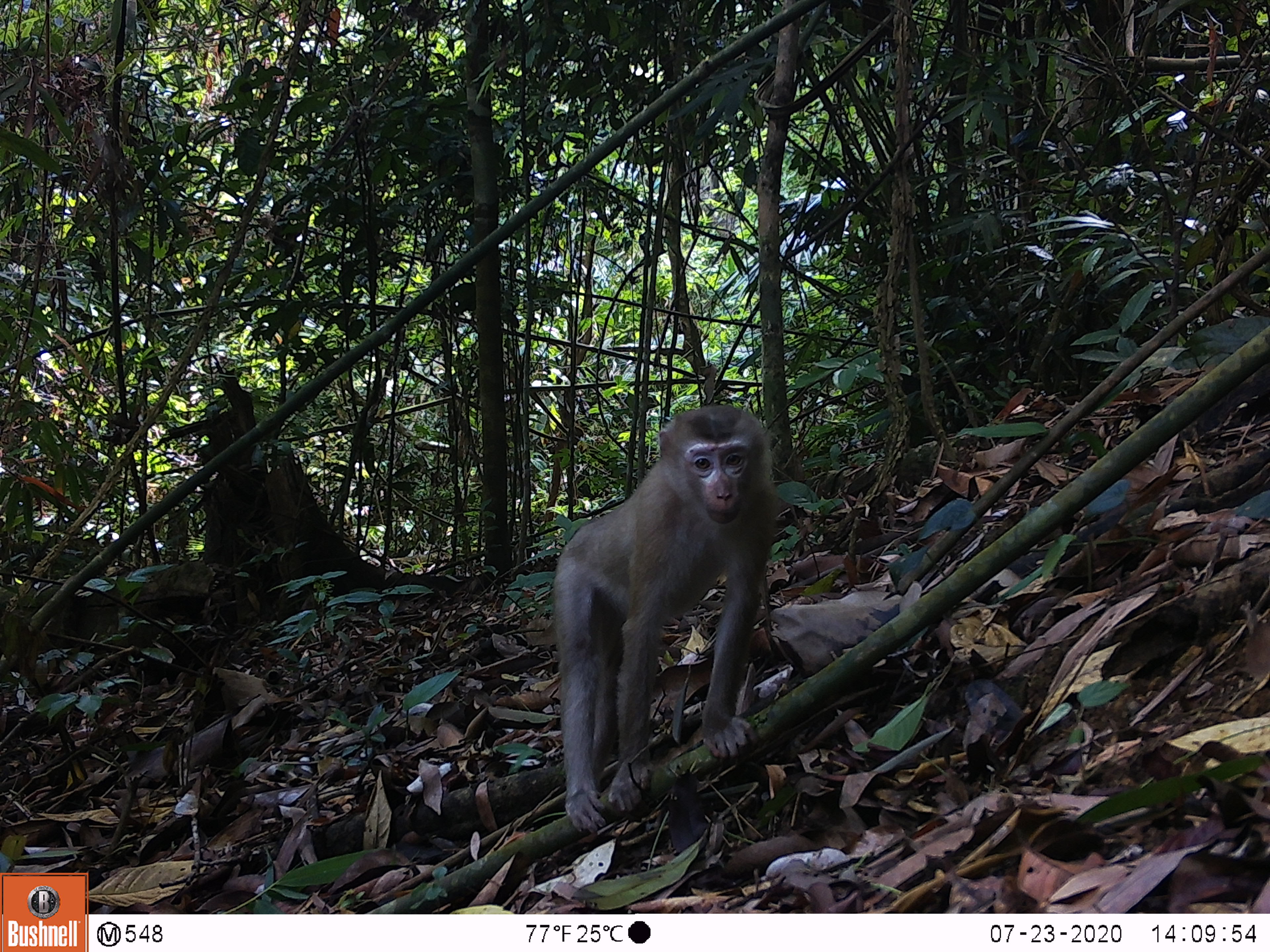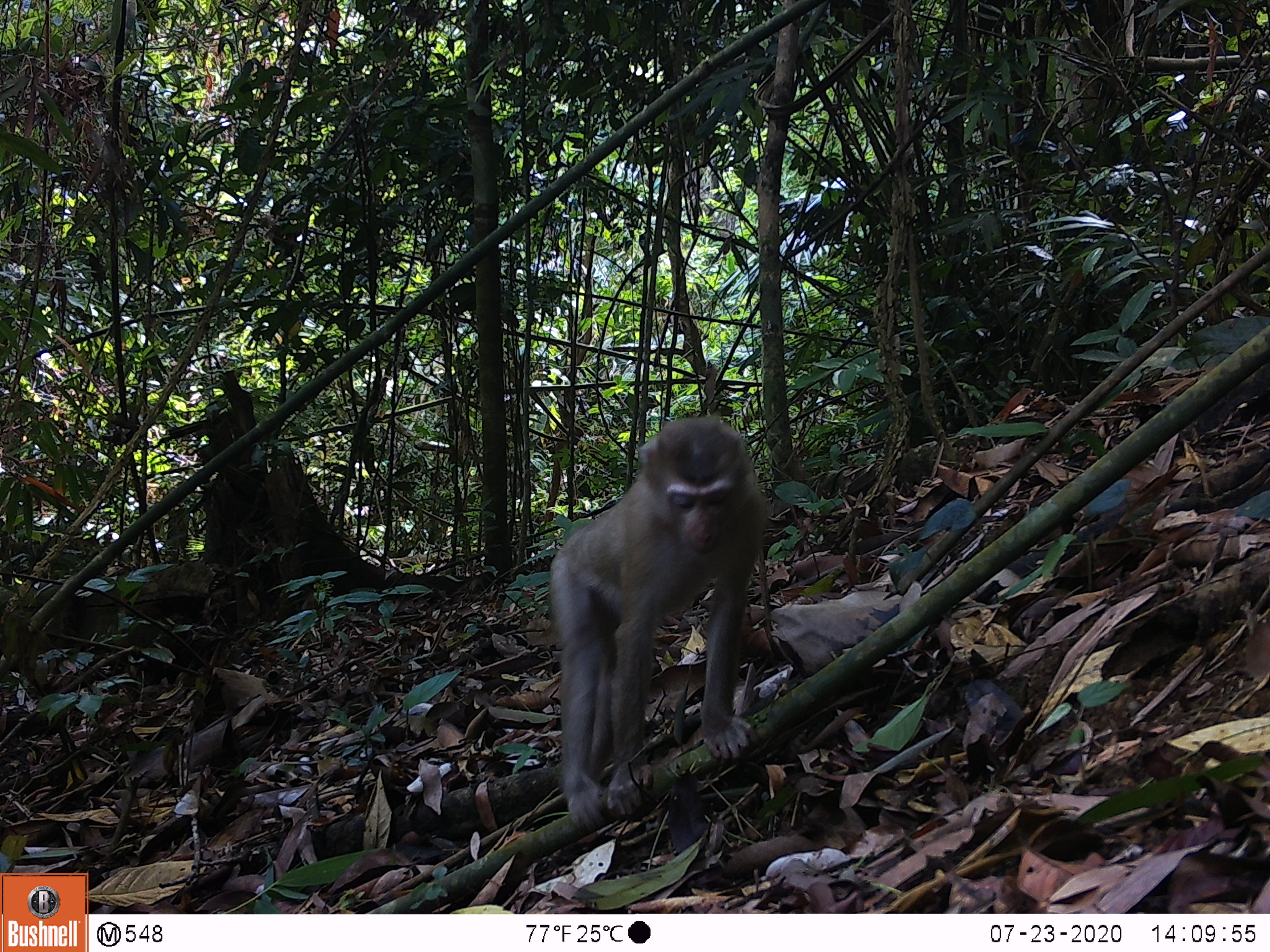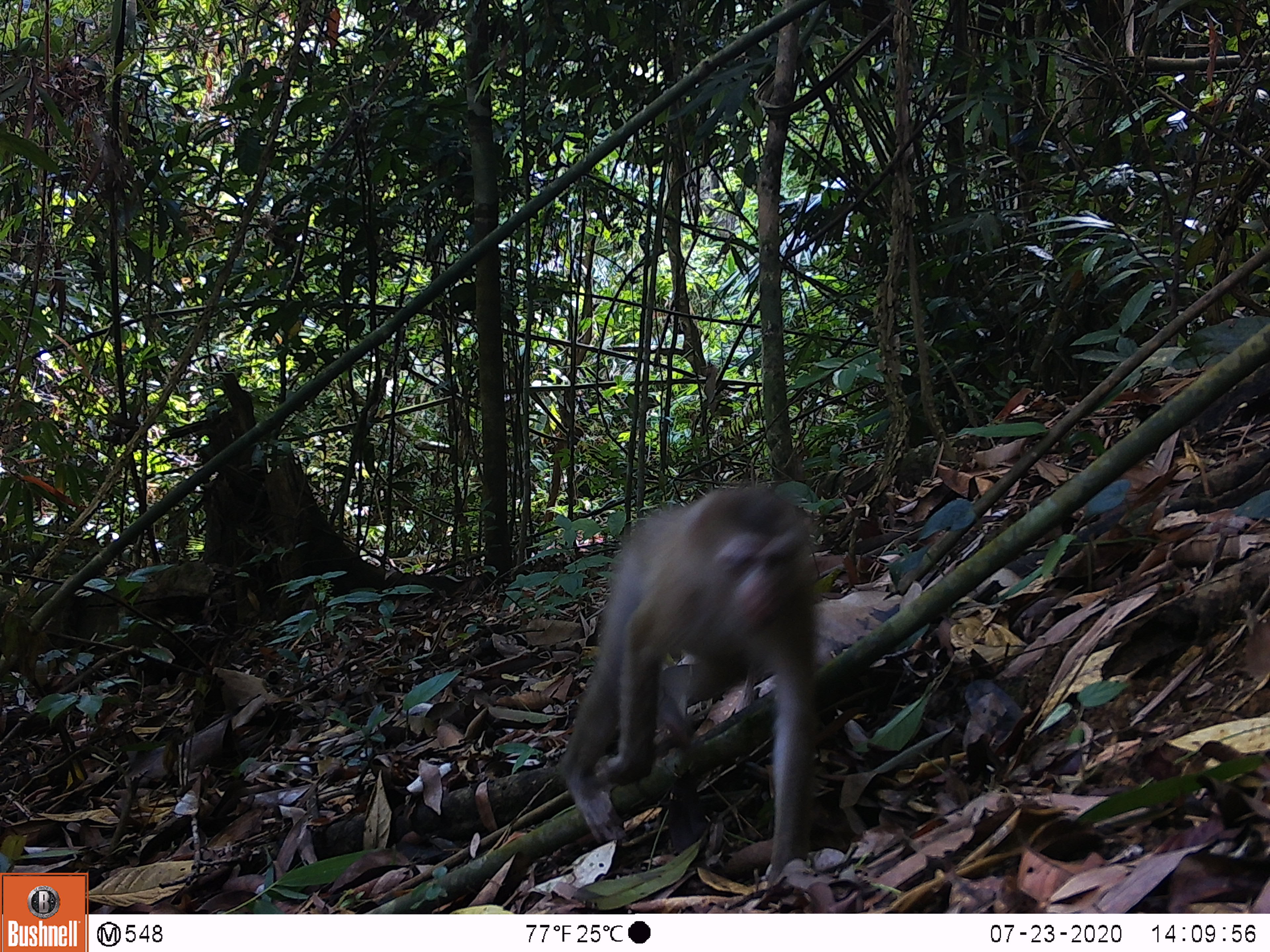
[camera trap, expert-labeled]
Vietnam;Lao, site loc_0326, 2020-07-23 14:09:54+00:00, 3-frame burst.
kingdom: Animalia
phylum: Chordata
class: Mammalia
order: Primates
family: Cercopithecidae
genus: Macaca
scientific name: Macaca nemestrina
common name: pig-tailed macaque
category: pig tailed macaque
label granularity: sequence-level